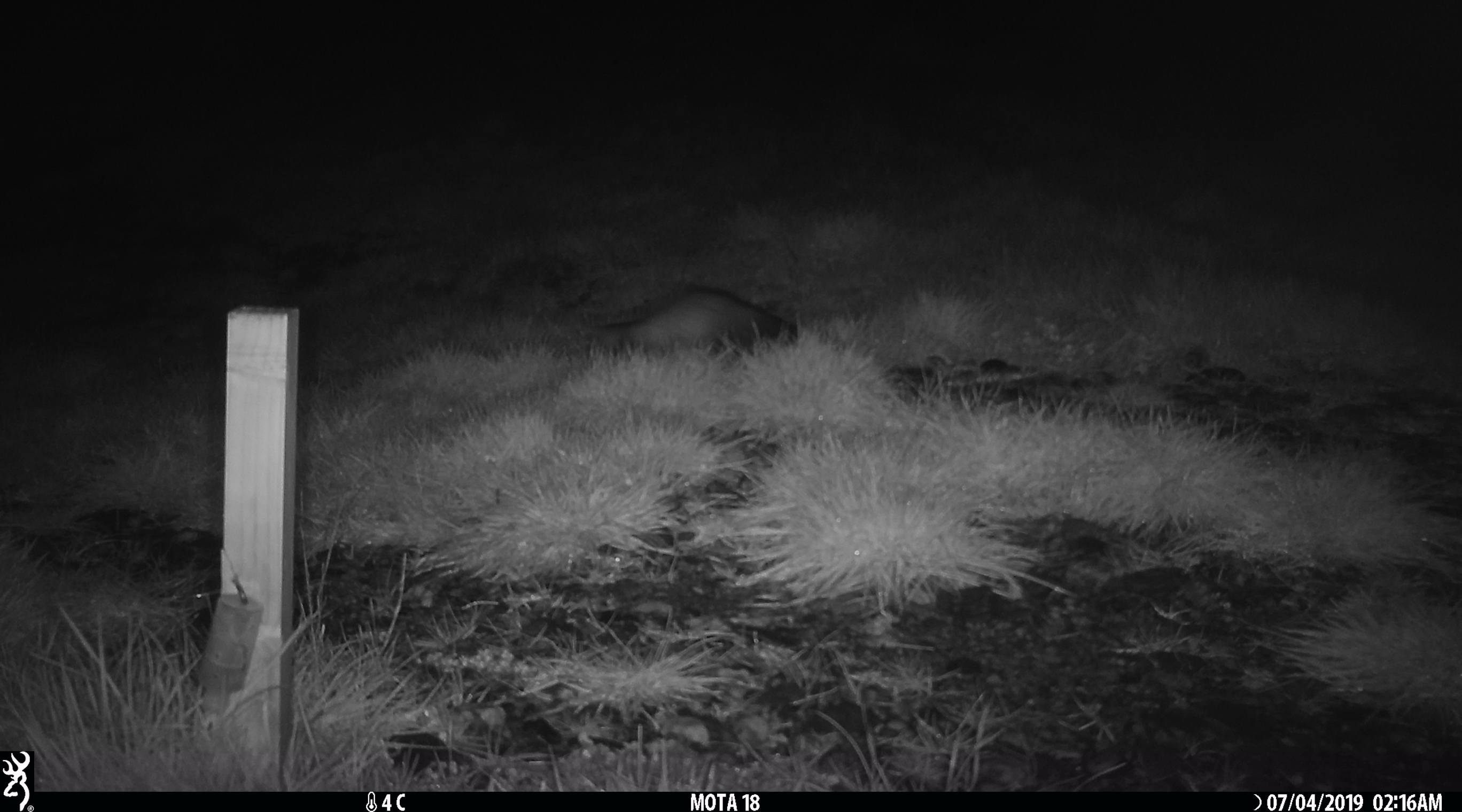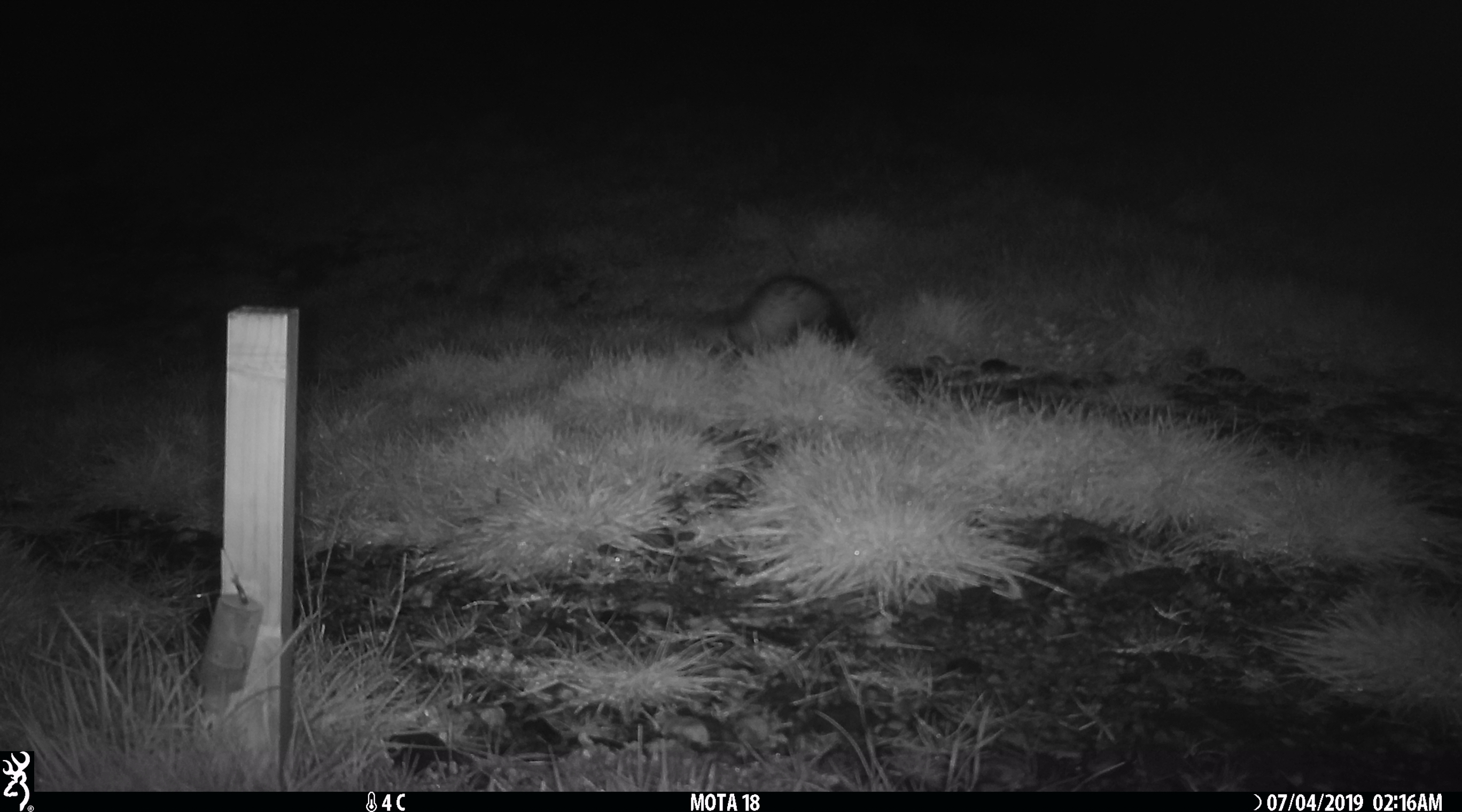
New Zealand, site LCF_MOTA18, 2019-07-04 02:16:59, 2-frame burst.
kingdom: Animalia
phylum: Chordata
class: Mammalia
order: Carnivora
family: Mustelidae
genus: Mustela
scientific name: Mustela furo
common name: ferret